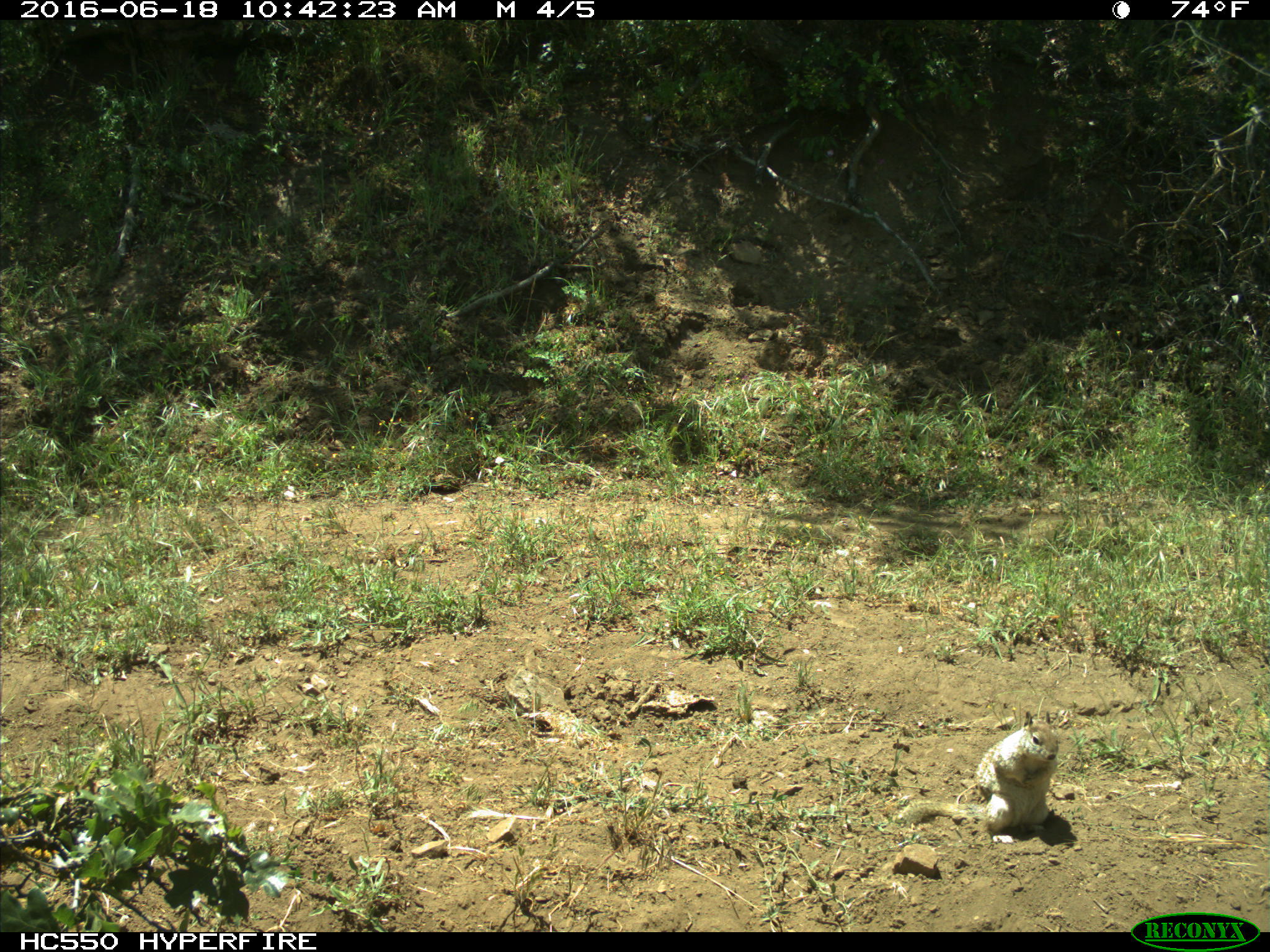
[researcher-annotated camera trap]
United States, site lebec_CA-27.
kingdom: Animalia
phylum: Chordata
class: Mammalia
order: Rodentia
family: Sciuridae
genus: Otospermophilus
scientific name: Otospermophilus beecheyi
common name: california ground squirrel